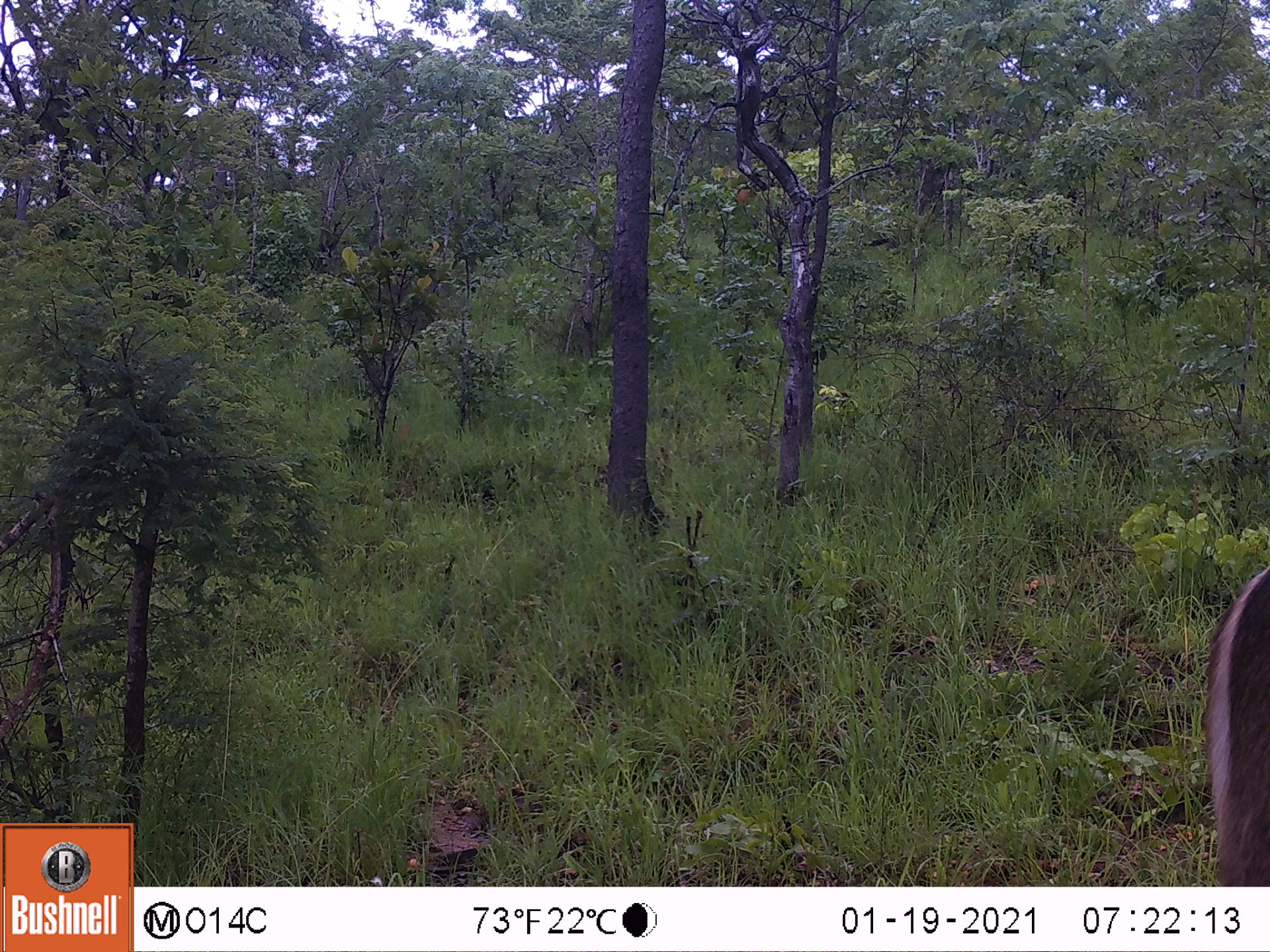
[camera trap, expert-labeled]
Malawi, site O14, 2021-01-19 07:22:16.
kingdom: Animalia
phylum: Chordata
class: Mammalia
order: Artiodactyla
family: Bovidae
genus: Kobus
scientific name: Kobus ellipsiprymnus ellipsiprymnus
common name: common waterbuck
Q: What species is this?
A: Common waterbuck (Kobus ellipsiprymnus ellipsiprymnus).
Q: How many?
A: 1.